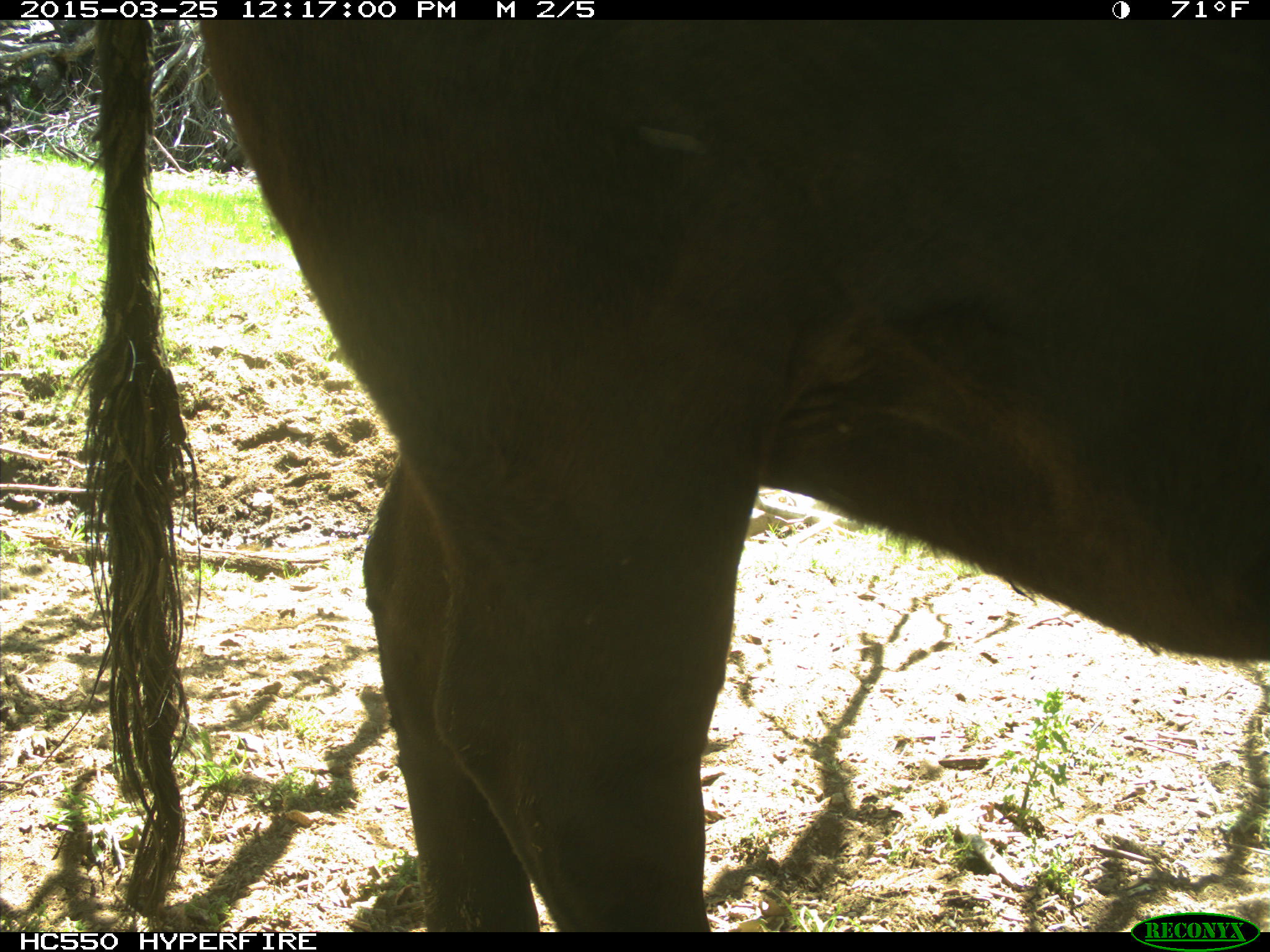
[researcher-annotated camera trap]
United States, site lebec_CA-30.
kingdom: Animalia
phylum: Chordata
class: Mammalia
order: Artiodactyla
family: Bovidae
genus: Bos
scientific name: Bos taurus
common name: domestic cow